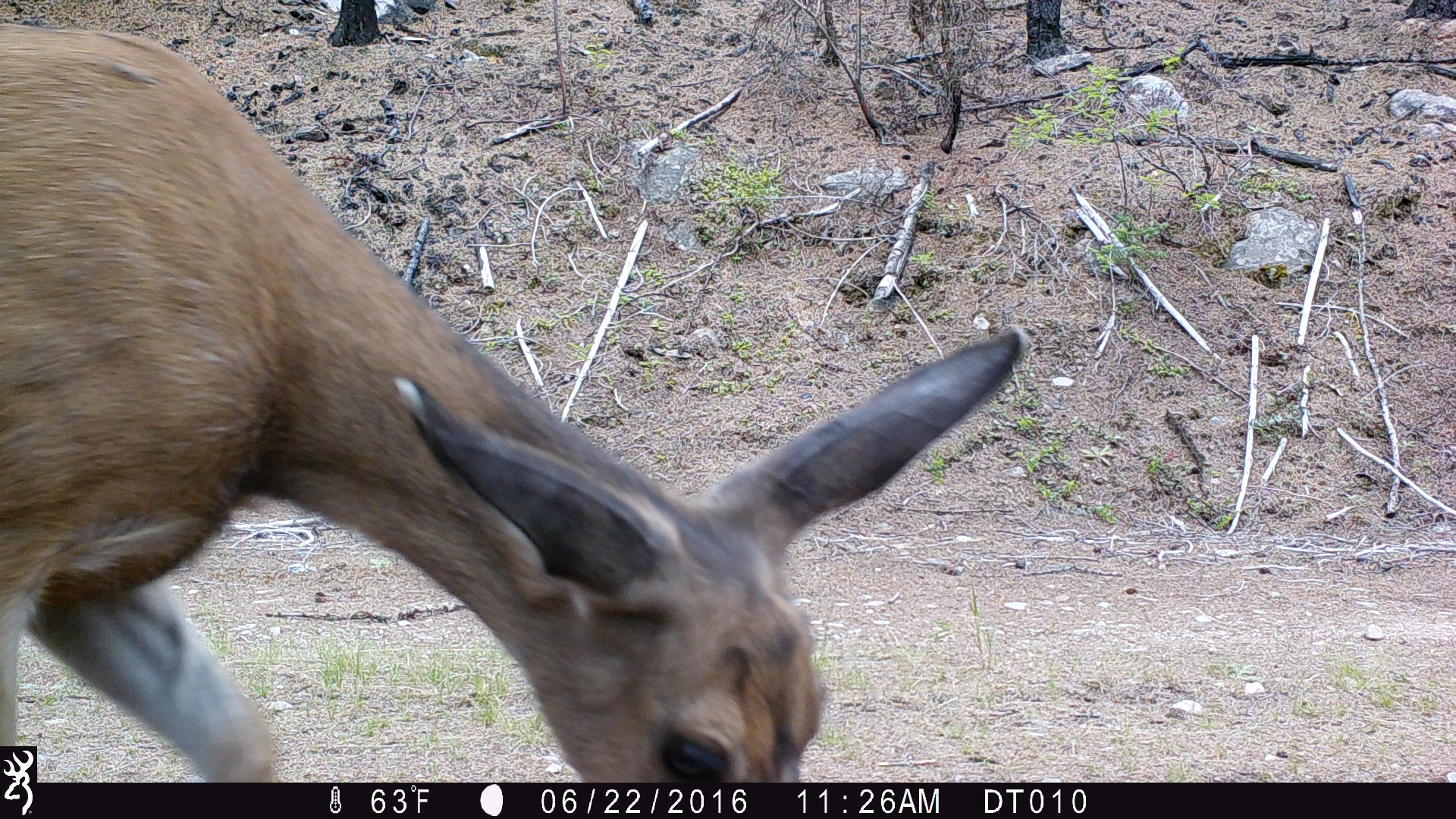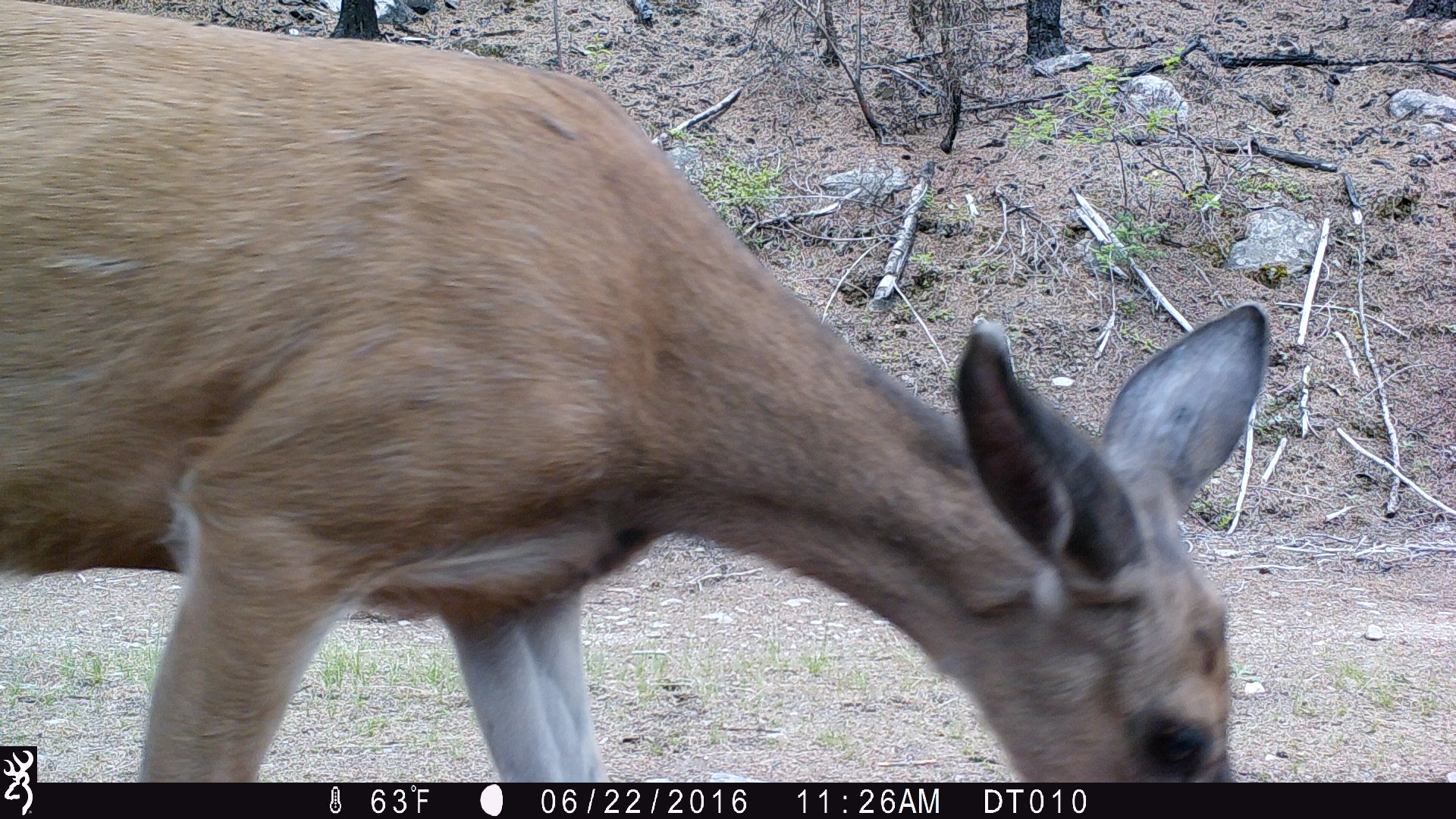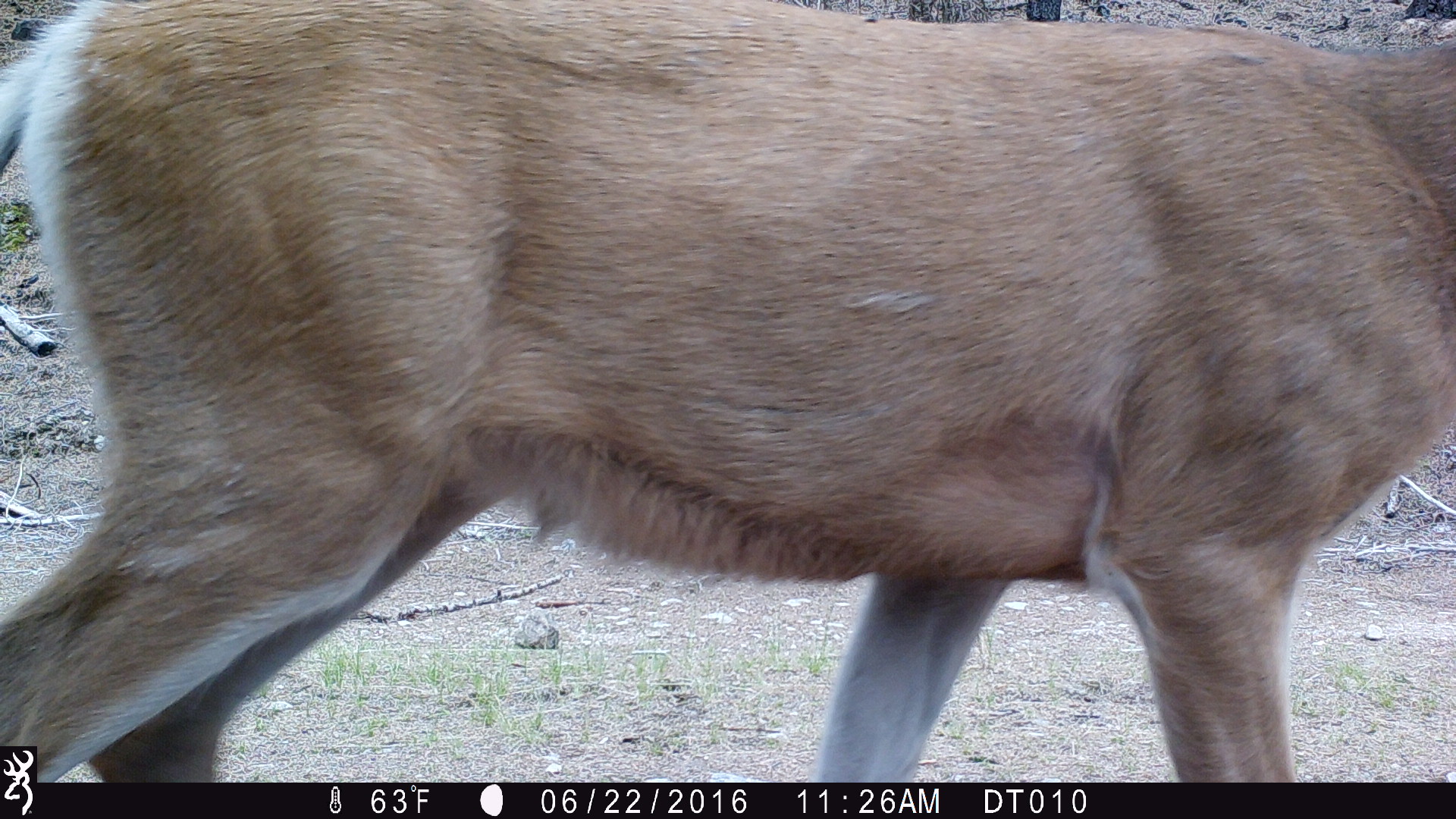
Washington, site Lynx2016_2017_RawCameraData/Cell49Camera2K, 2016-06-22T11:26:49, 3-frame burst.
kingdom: Animalia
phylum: Chordata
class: Mammalia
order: Artiodactyla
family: Cervidae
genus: Odocoileus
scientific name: Odocoileus hemionus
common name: mule deer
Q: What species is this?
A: Odocoileus hemionus (mule deer).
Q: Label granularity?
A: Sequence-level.